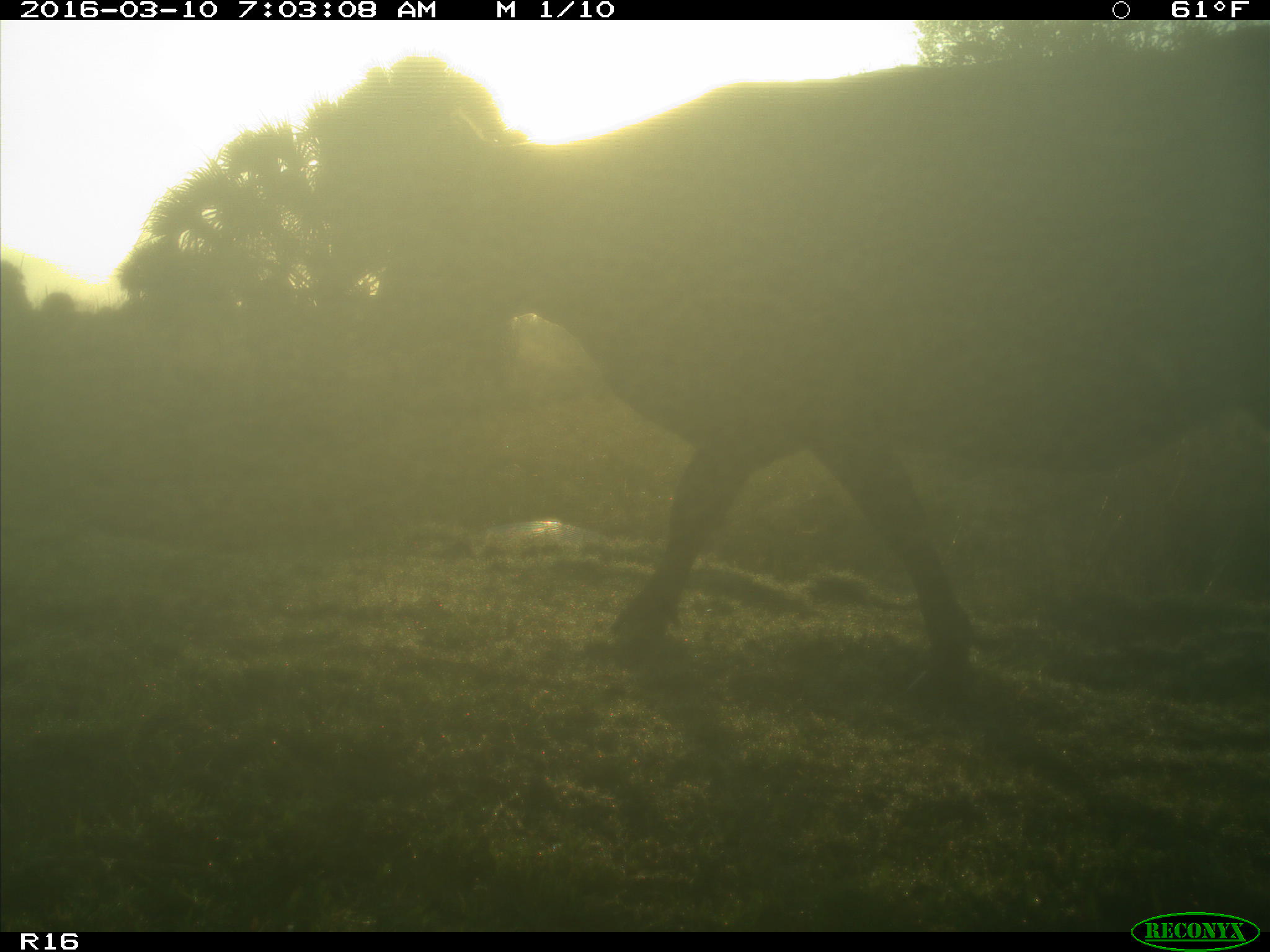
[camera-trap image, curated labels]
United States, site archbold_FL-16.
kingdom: Animalia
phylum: Chordata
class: Mammalia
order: Artiodactyla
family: Bovidae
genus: Bos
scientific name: Bos taurus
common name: domestic cow